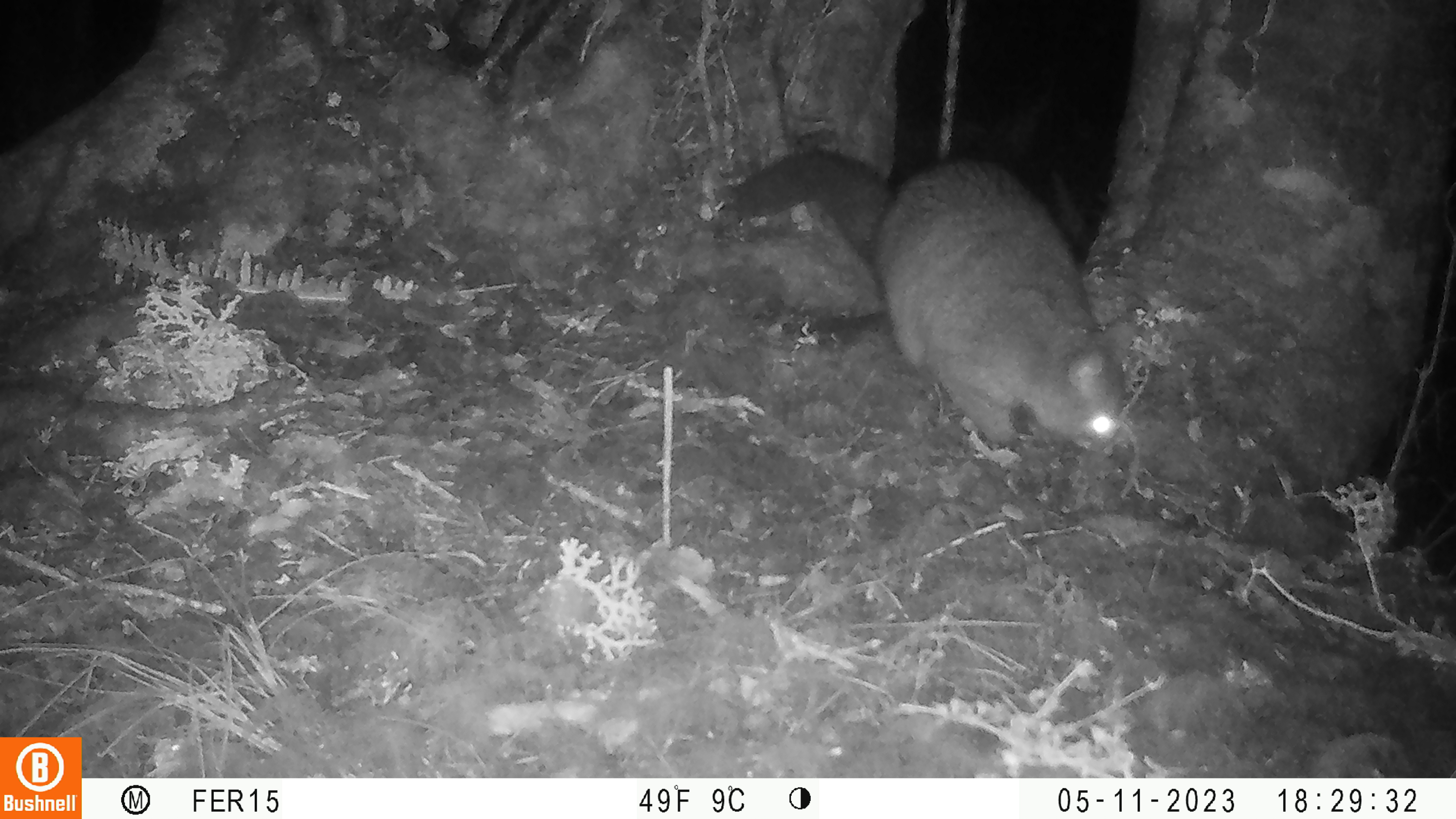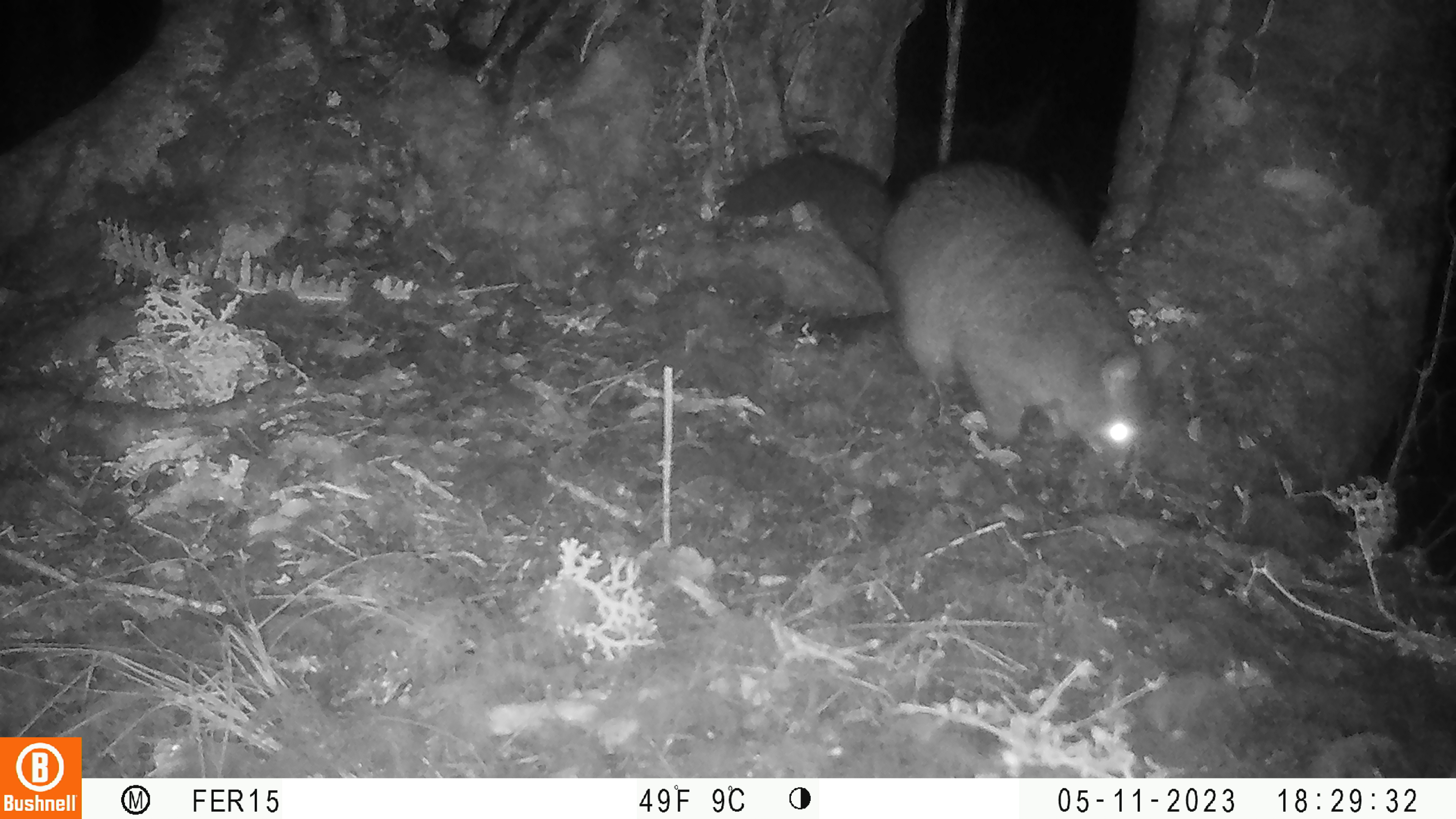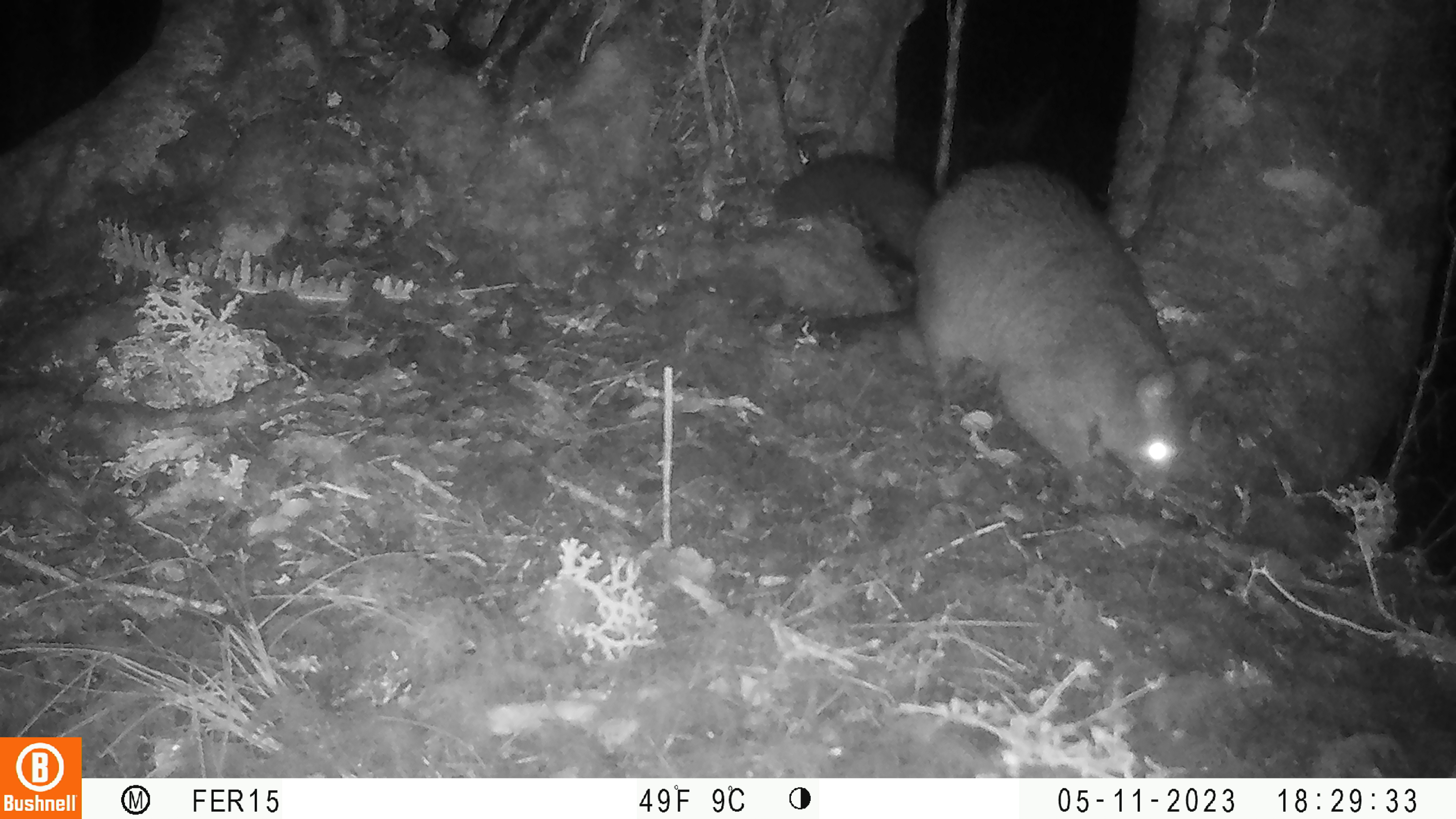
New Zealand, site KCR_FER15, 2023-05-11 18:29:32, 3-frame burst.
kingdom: Animalia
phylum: Chordata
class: Mammalia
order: Diprotodontia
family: Phalangeridae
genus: Trichosurus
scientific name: Trichosurus vulpecula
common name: common brushtail possum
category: possum